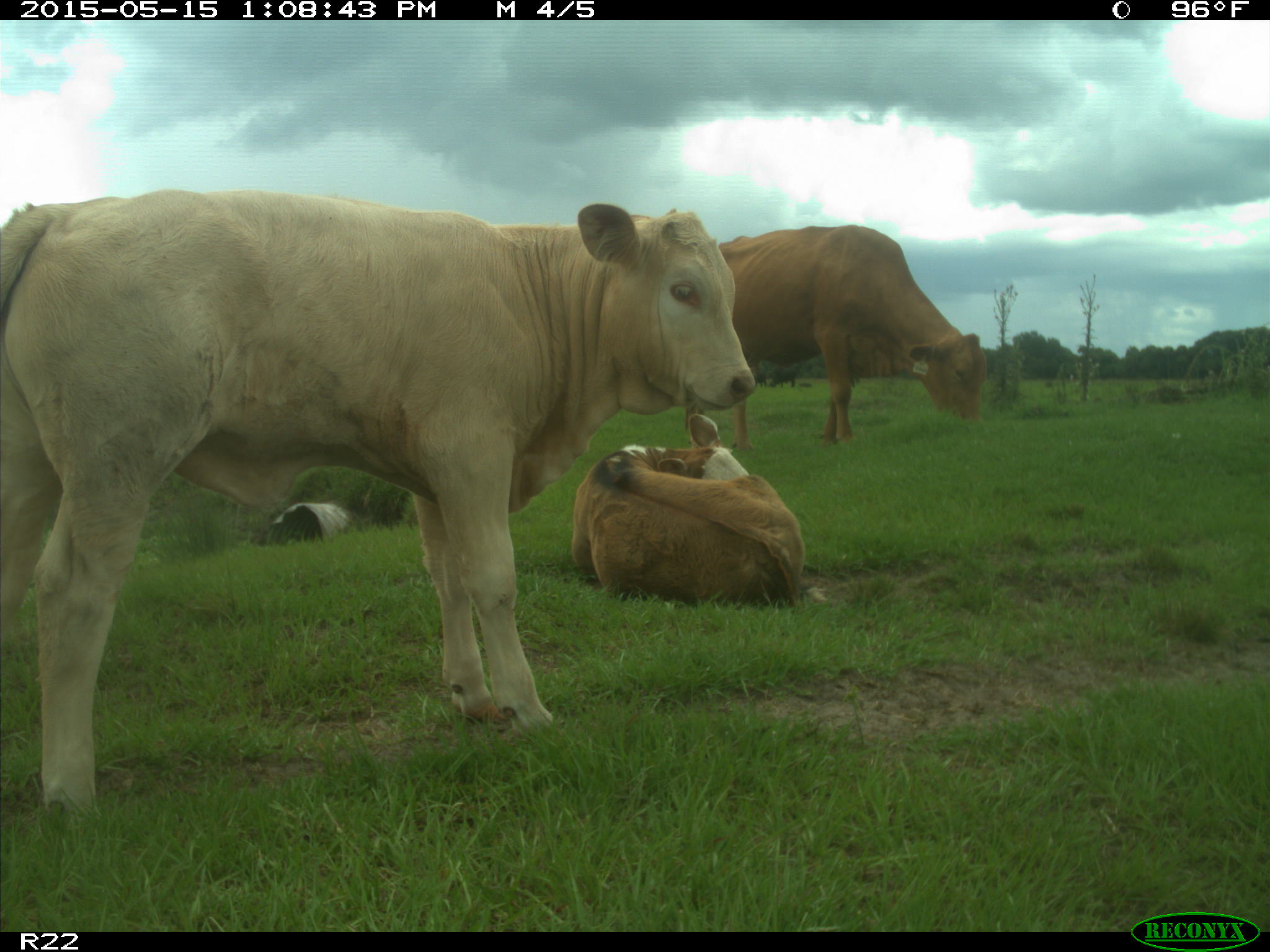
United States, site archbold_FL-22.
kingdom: Animalia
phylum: Chordata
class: Mammalia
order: Artiodactyla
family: Bovidae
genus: Bos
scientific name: Bos taurus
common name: domestic cow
Bos taurus (domestic cow).